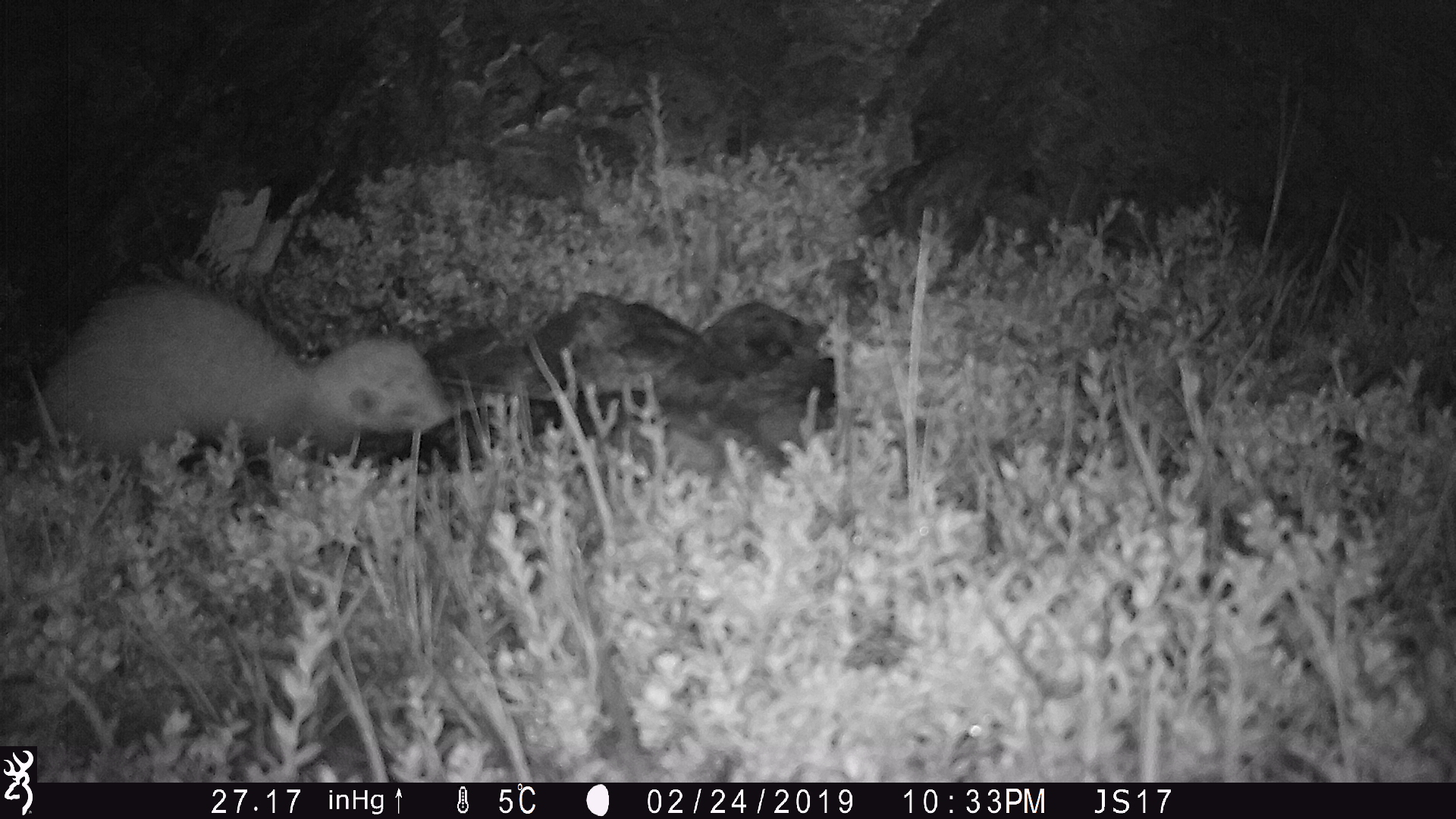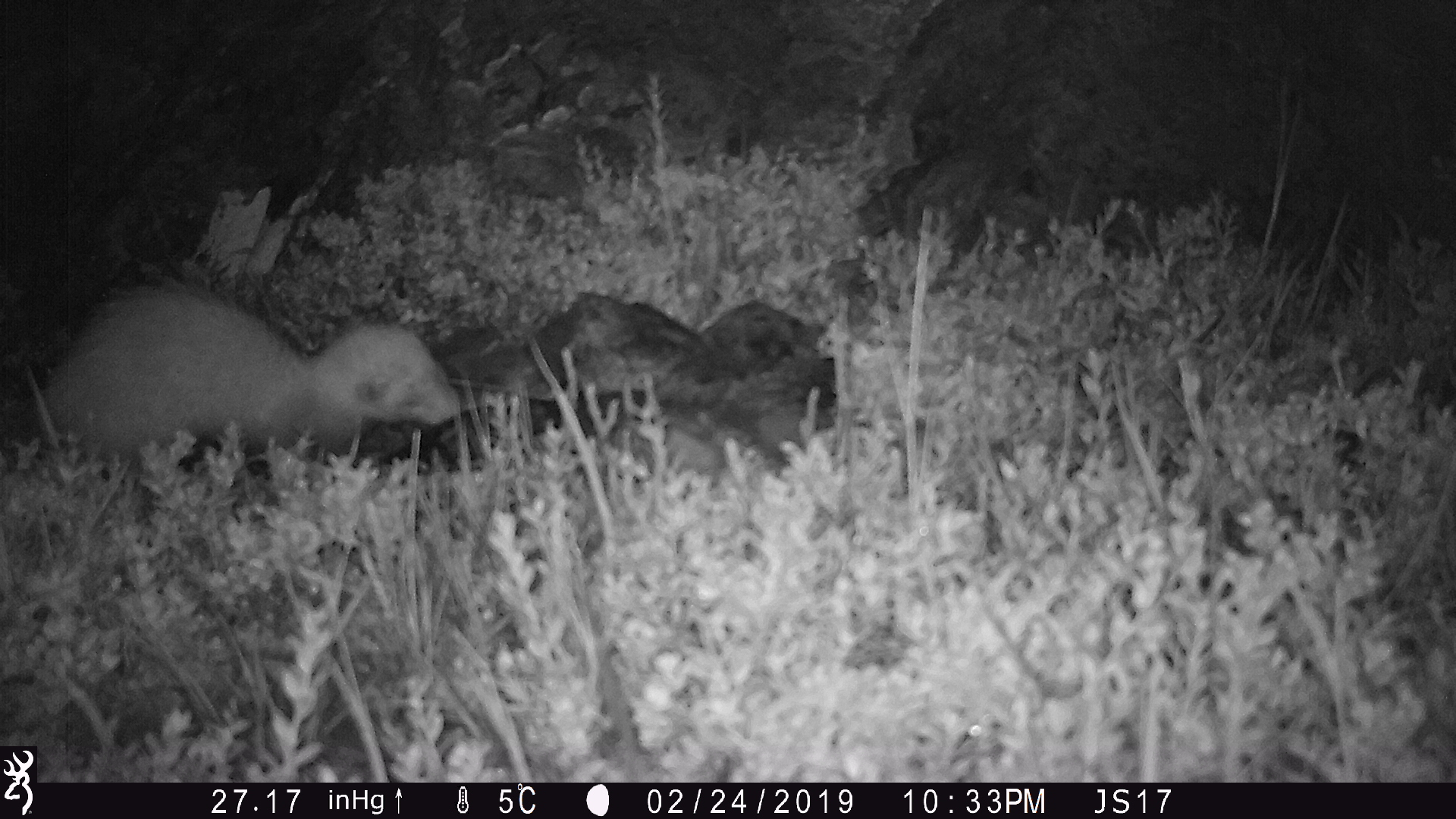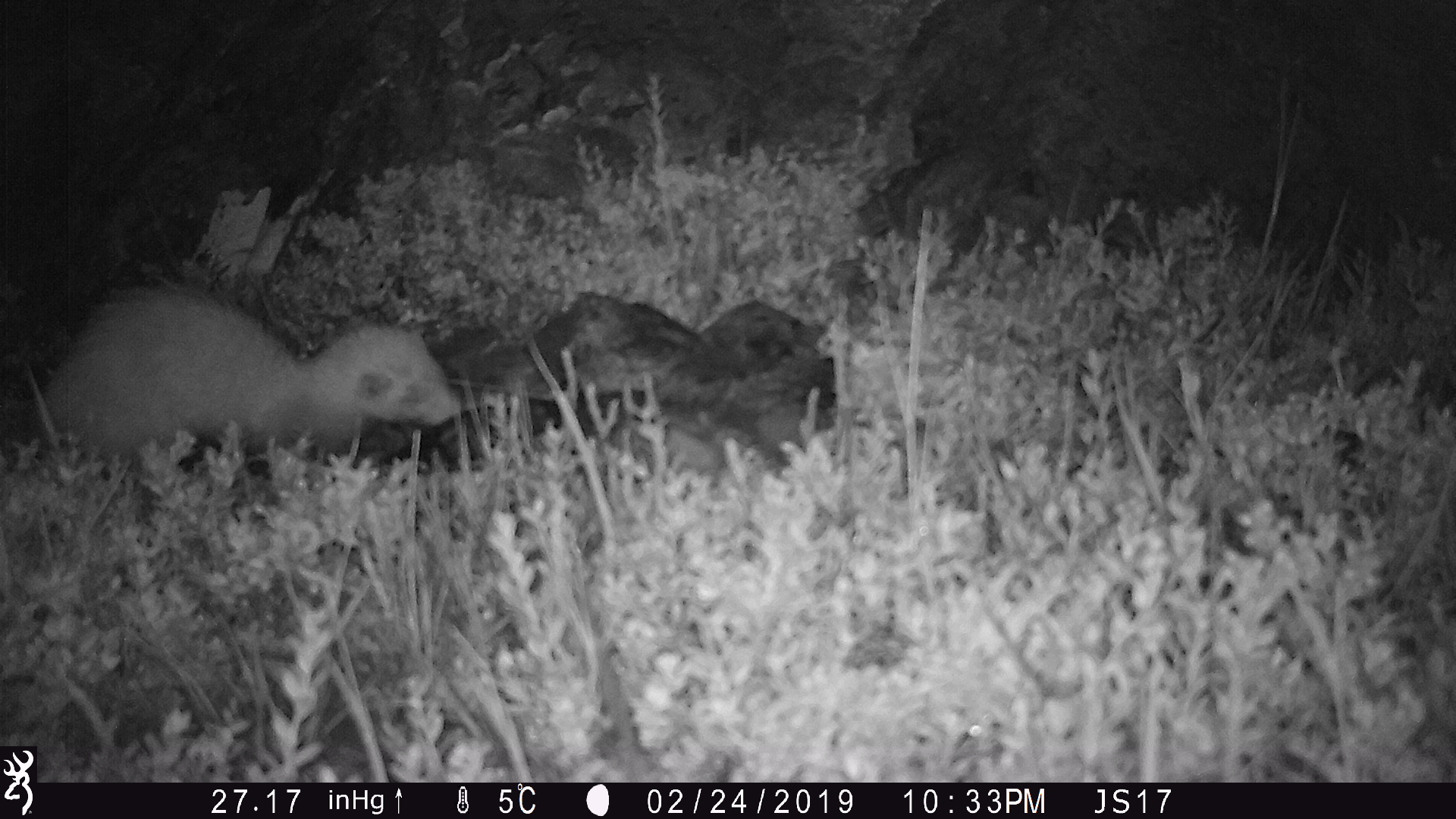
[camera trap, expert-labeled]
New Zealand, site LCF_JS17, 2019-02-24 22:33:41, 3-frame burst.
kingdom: Animalia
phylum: Chordata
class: Mammalia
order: Carnivora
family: Mustelidae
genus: Mustela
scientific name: Mustela furo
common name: ferret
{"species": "ferret (Mustela furo)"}